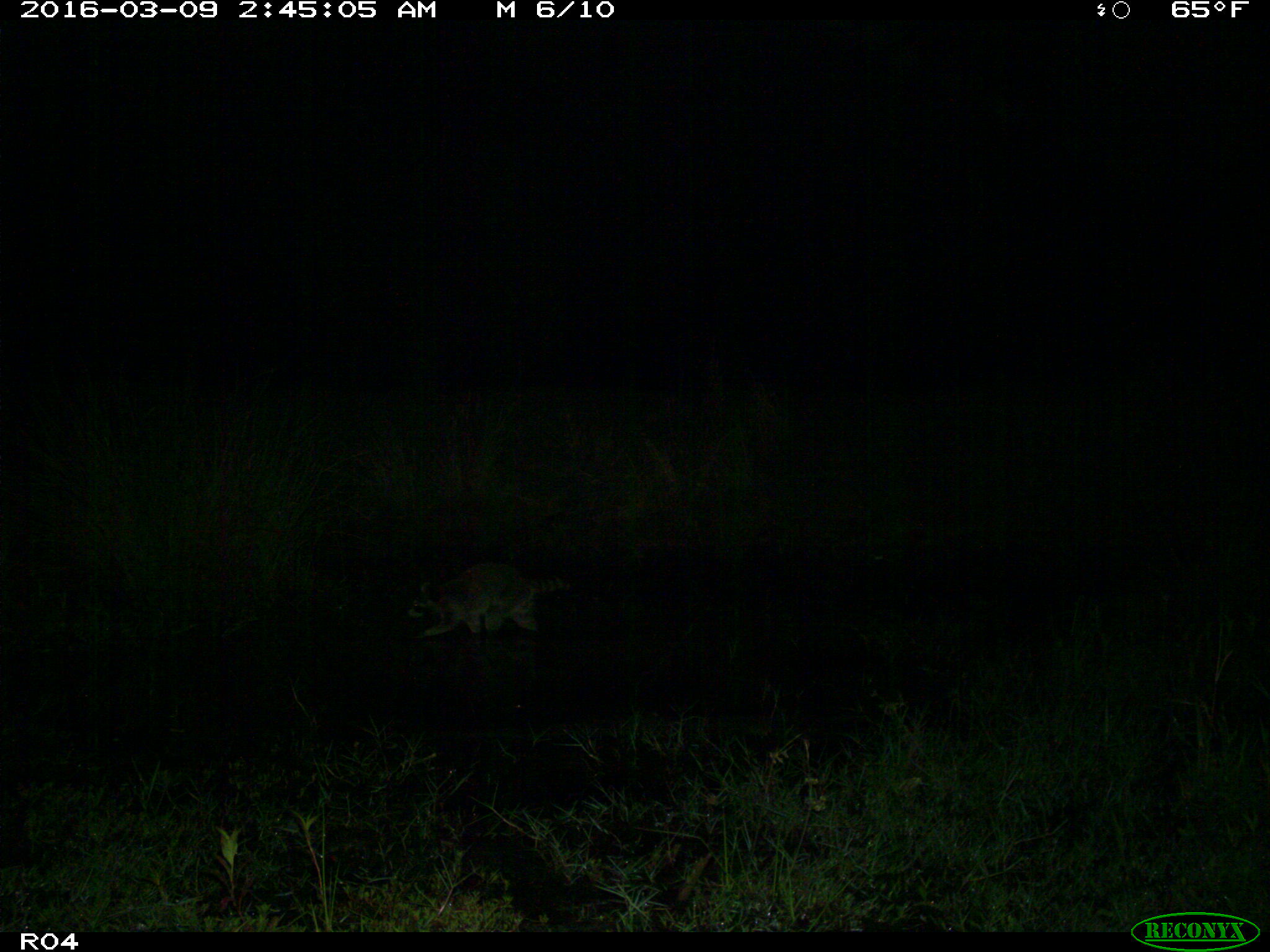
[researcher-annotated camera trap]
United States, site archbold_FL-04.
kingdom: Animalia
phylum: Chordata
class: Mammalia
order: Carnivora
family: Procyonidae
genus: Procyon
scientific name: Procyon lotor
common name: common raccoon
Procyon lotor (common raccoon).